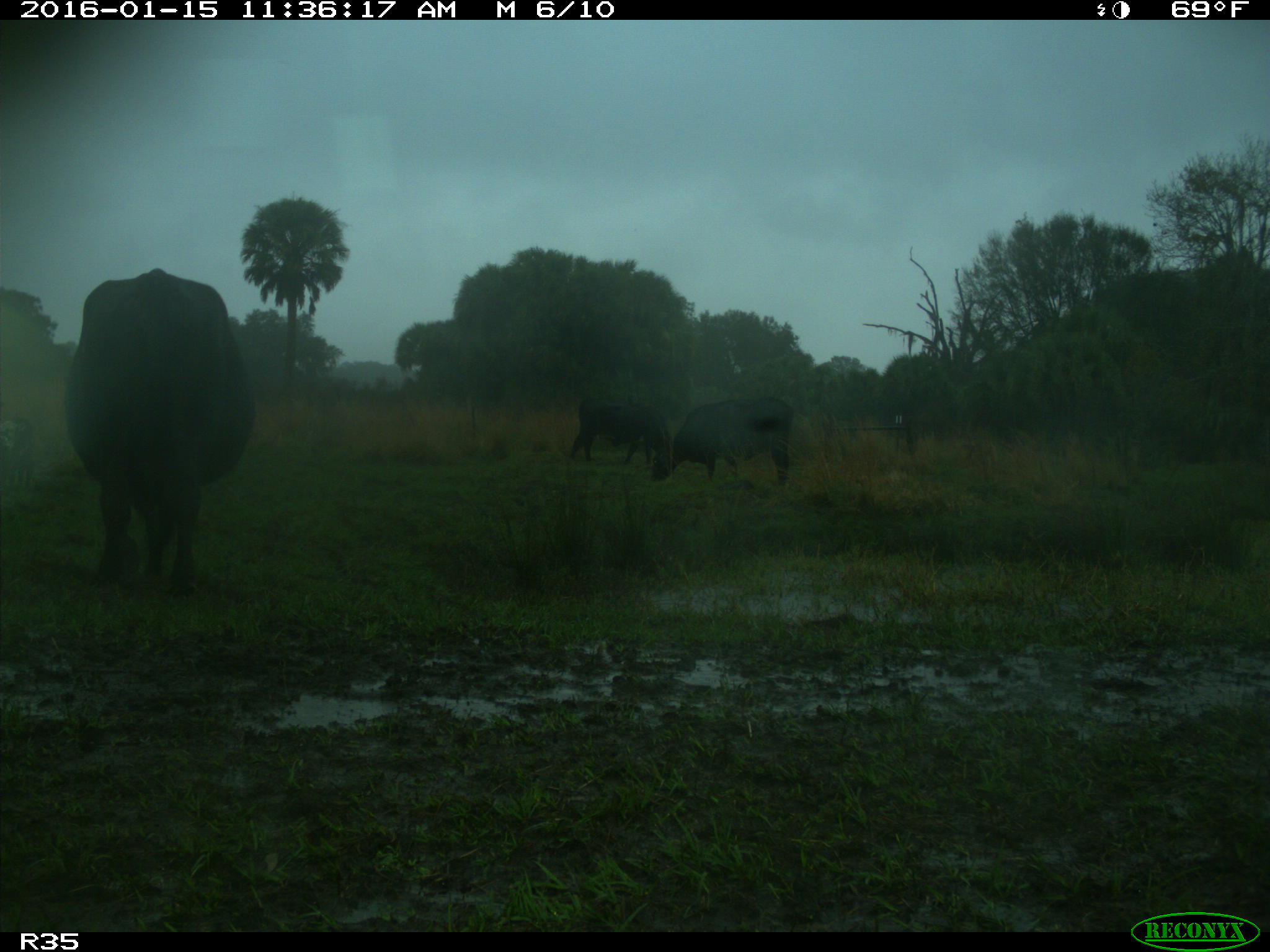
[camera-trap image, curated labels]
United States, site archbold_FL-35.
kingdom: Animalia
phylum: Chordata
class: Mammalia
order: Artiodactyla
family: Bovidae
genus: Bos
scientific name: Bos taurus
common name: domestic cow